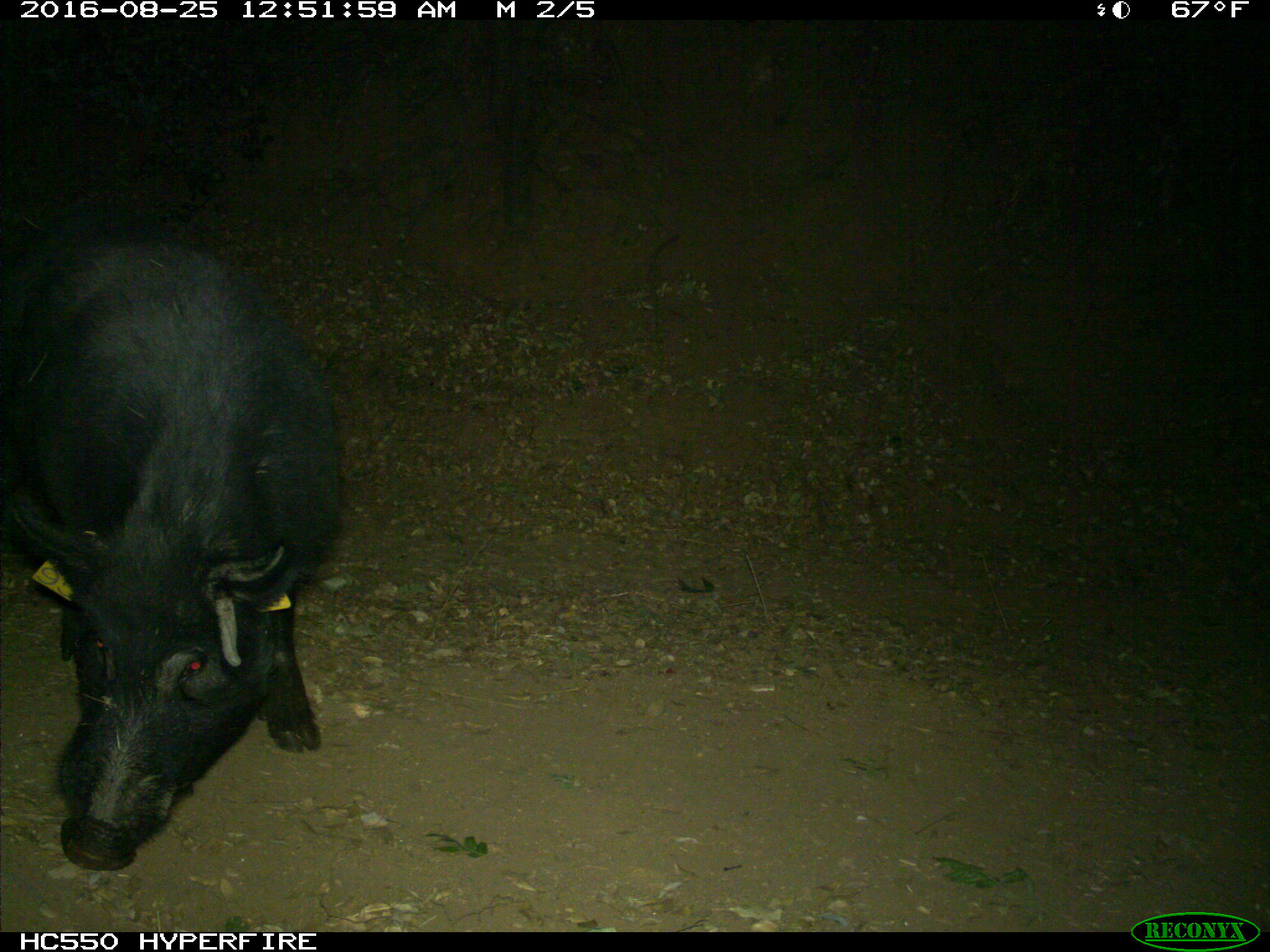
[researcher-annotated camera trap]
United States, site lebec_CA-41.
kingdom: Animalia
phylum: Chordata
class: Mammalia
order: Artiodactyla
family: Suidae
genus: Sus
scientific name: Sus scrofa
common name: wild boar